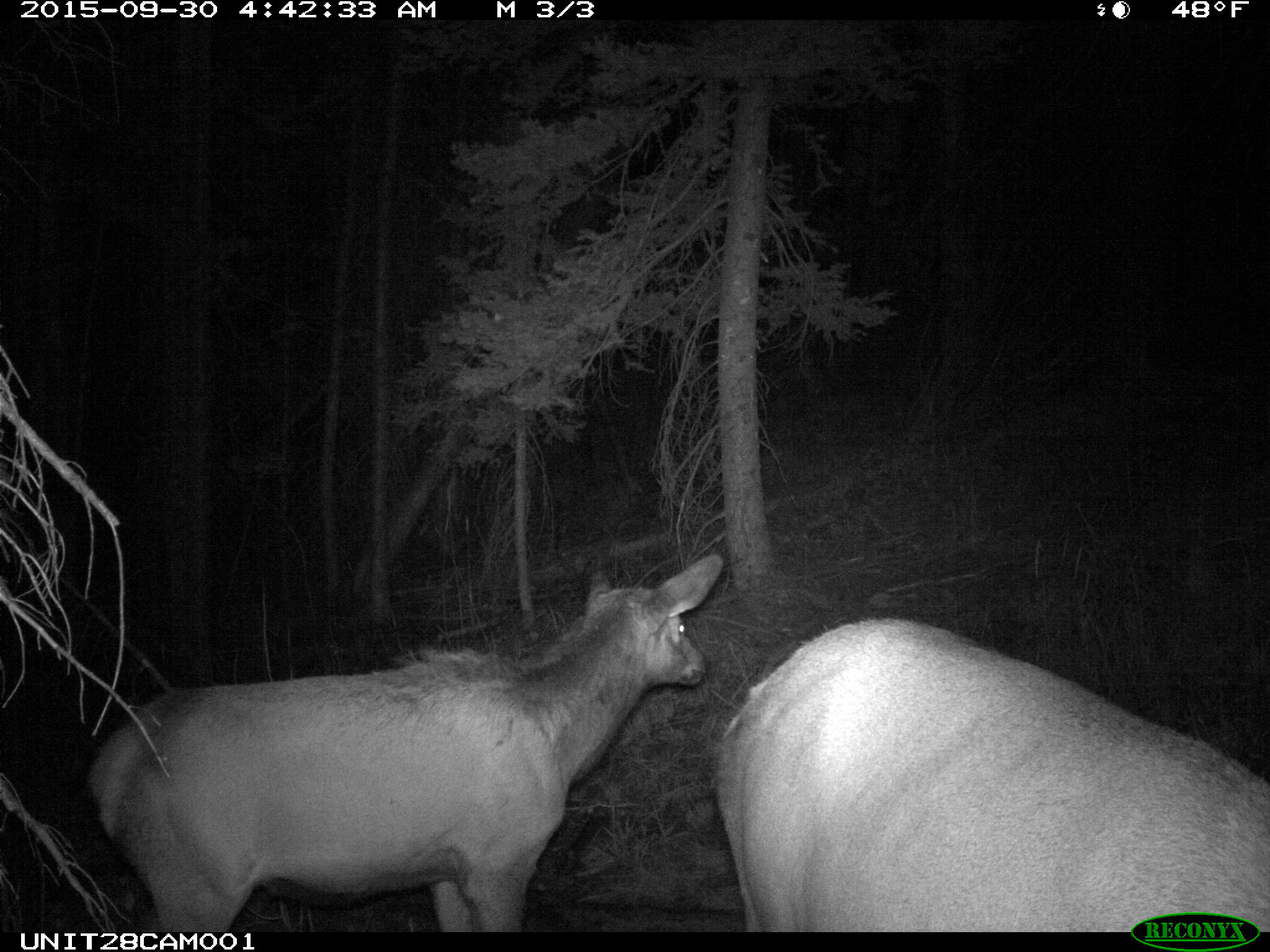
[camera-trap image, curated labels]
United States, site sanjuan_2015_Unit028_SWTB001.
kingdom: Animalia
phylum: Chordata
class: Mammalia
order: Artiodactyla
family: Cervidae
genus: Cervus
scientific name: Cervus elaphus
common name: red deer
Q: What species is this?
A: Cervus elaphus (red deer).